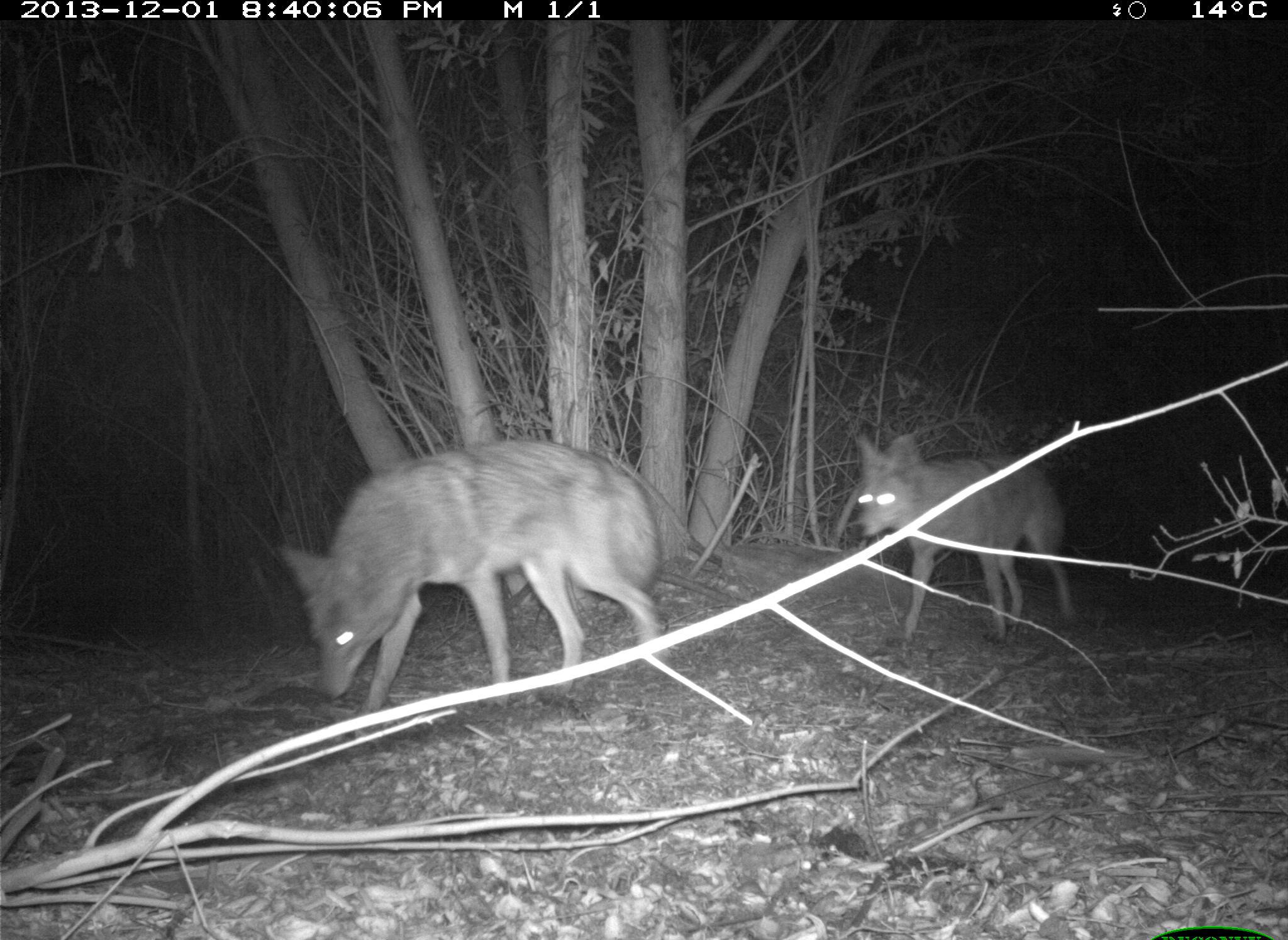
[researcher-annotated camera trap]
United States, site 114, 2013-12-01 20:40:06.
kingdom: Animalia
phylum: Chordata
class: Mammalia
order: Carnivora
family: Canidae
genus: Canis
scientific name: Canis latrans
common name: coyote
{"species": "coyote (Canis latrans)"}